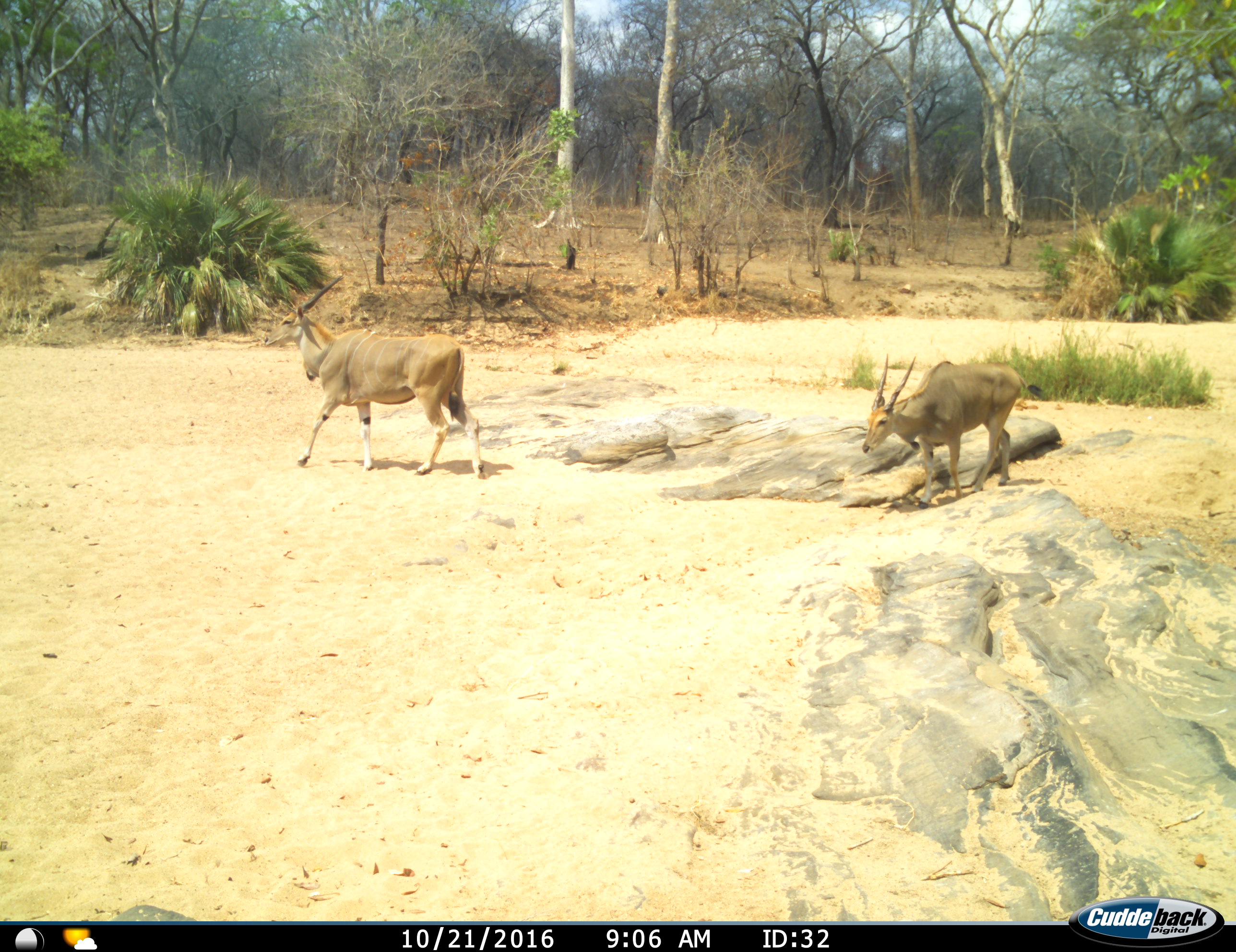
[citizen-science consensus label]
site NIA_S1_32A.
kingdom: Animalia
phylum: Chordata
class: Mammalia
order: Artiodactyla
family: Bovidae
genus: Tragelaphus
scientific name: Tragelaphus oryx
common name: eland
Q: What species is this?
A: Eland (Tragelaphus oryx).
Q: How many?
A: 2.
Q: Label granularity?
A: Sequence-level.